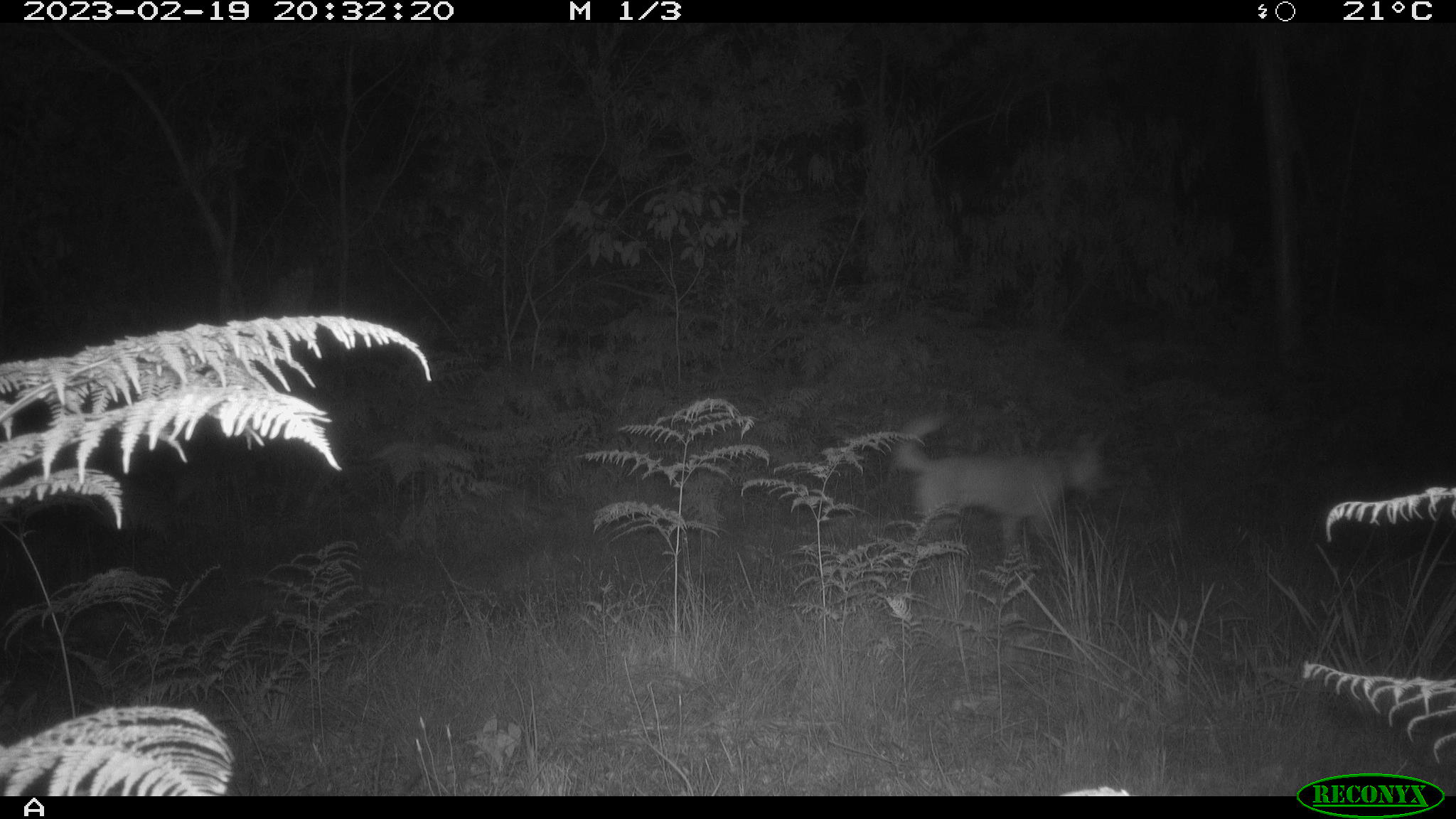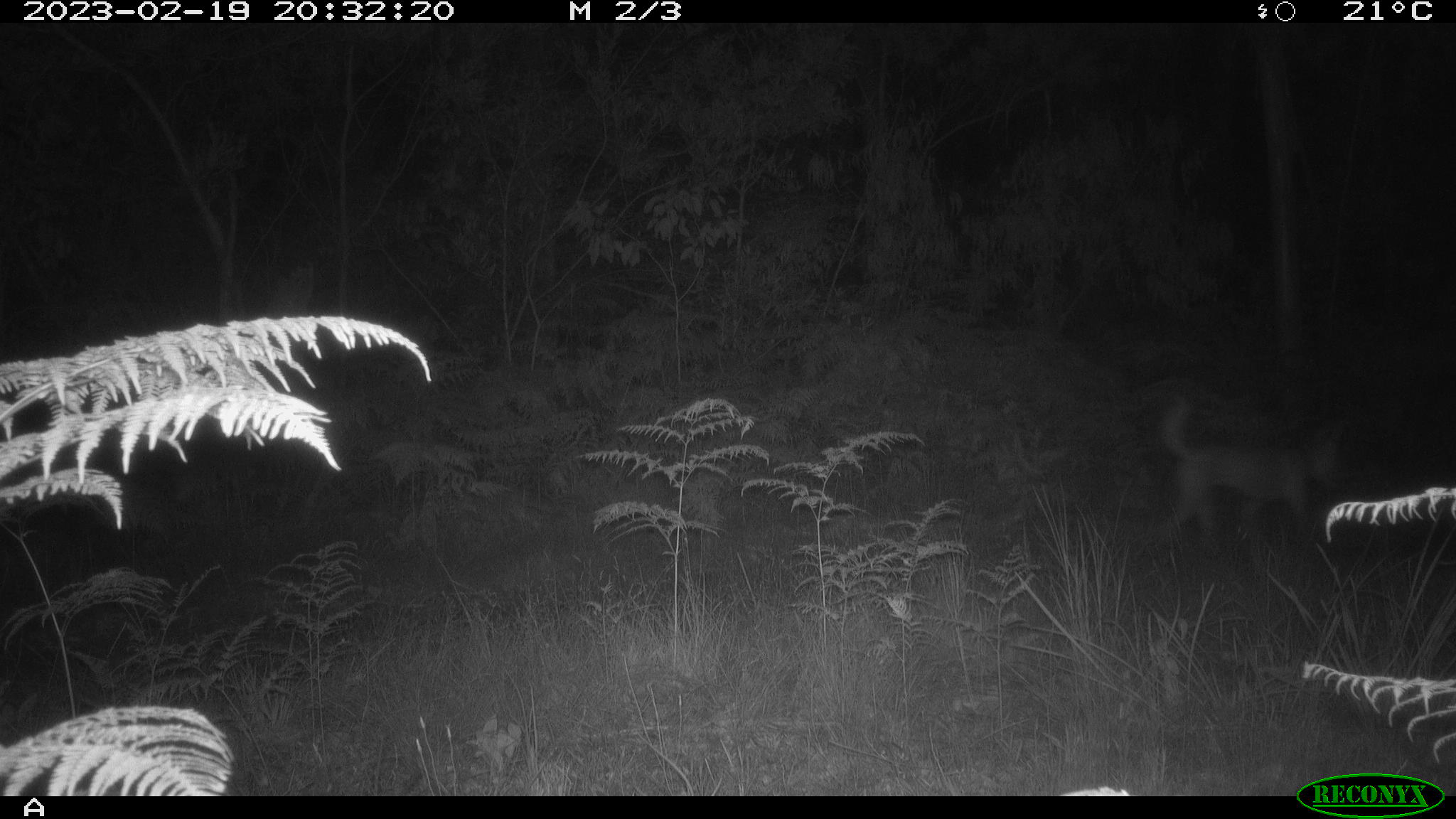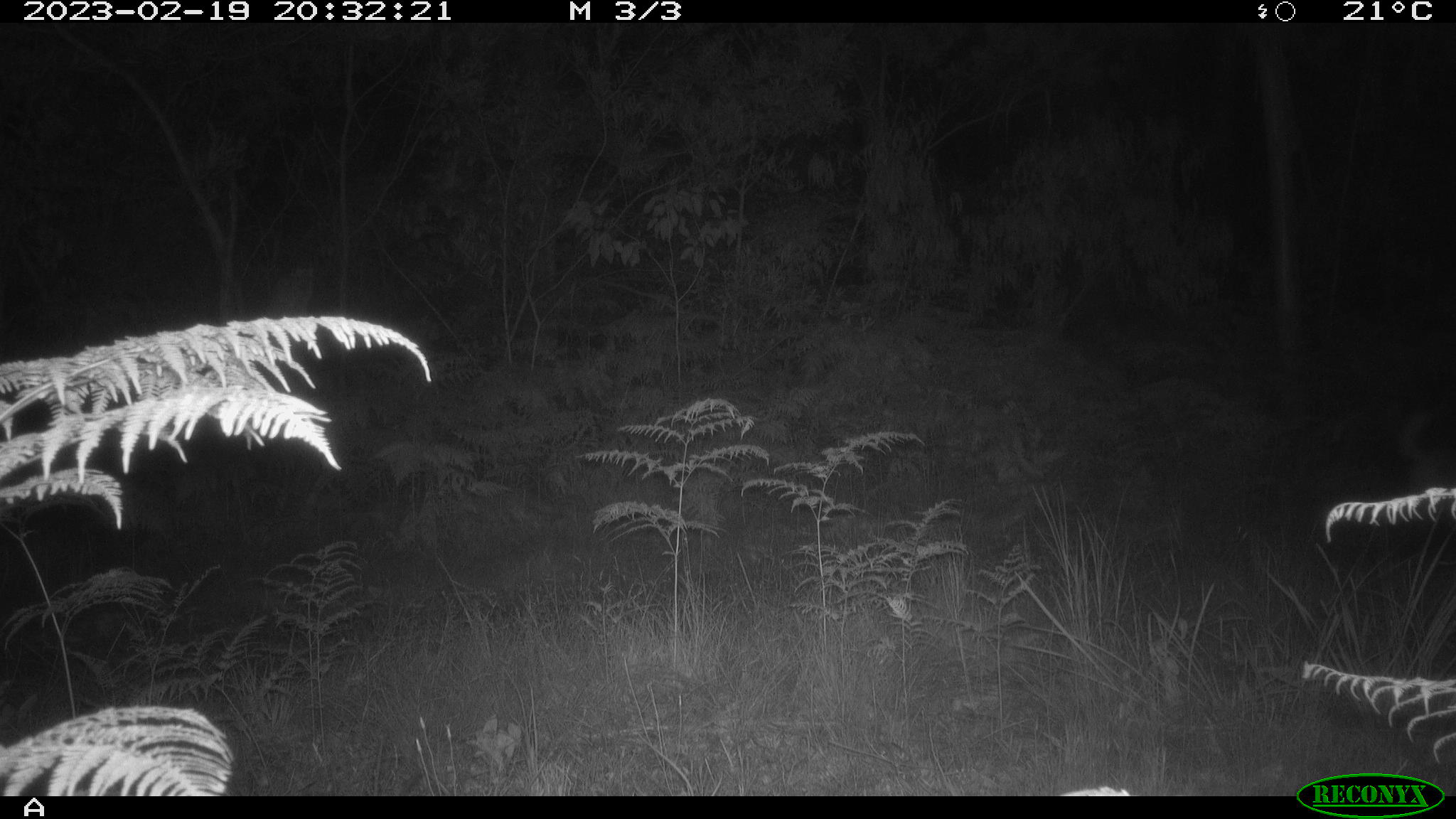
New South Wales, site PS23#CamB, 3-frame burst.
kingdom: Animalia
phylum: Chordata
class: Mammalia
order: Carnivora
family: Canidae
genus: Canis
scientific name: Canis familiaris dingo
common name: dingo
Dingo (Canis familiaris dingo).